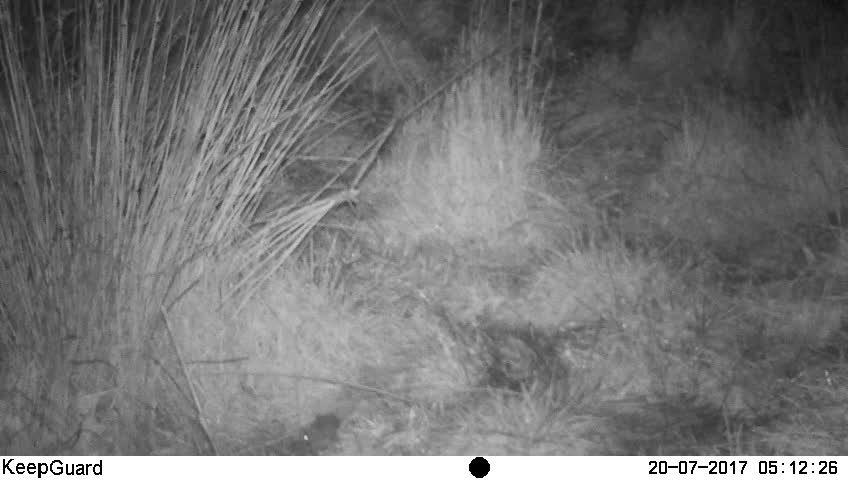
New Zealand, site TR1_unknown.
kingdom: Animalia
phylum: Chordata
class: Mammalia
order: Rodentia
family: Muridae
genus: Mus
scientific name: Mus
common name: mouse